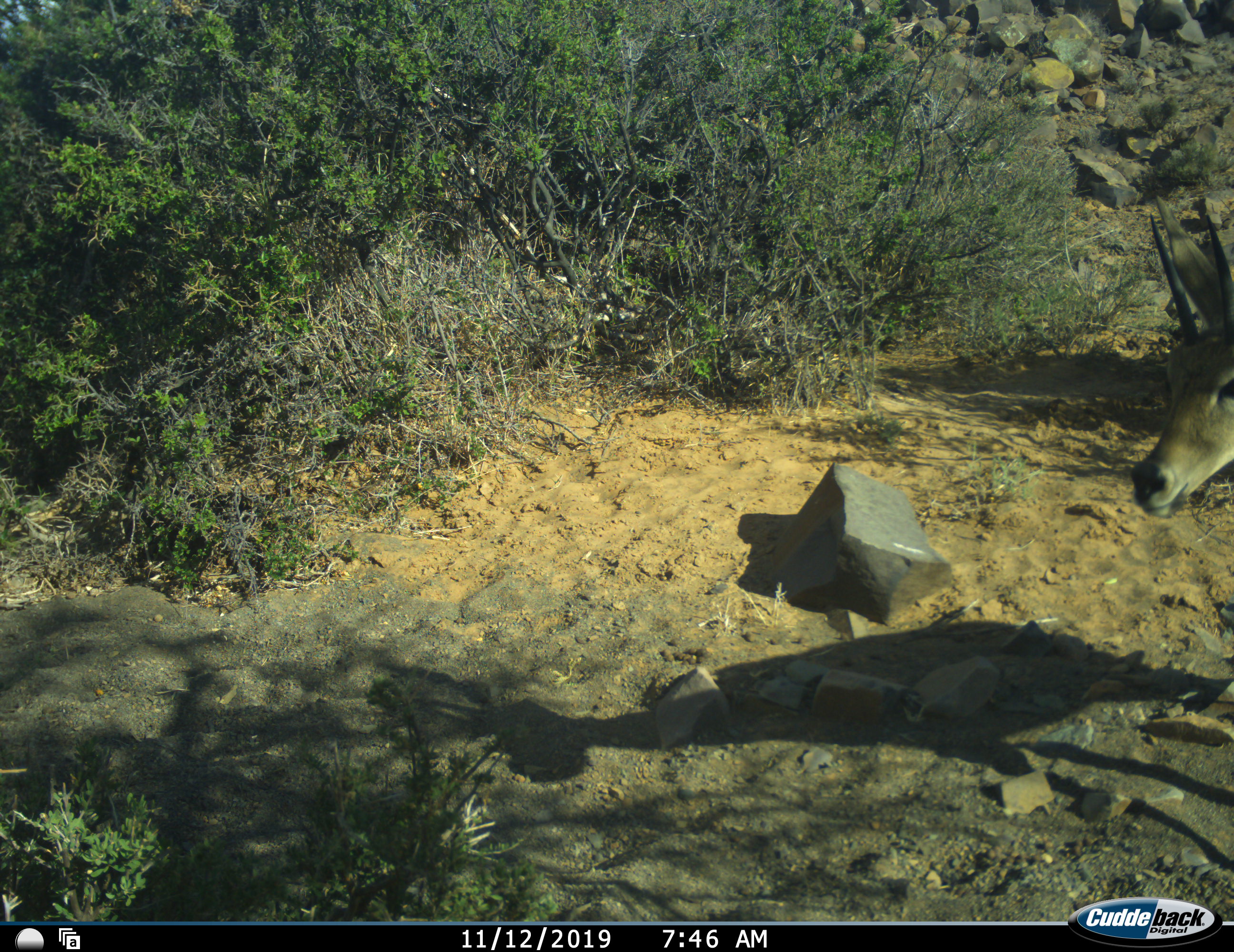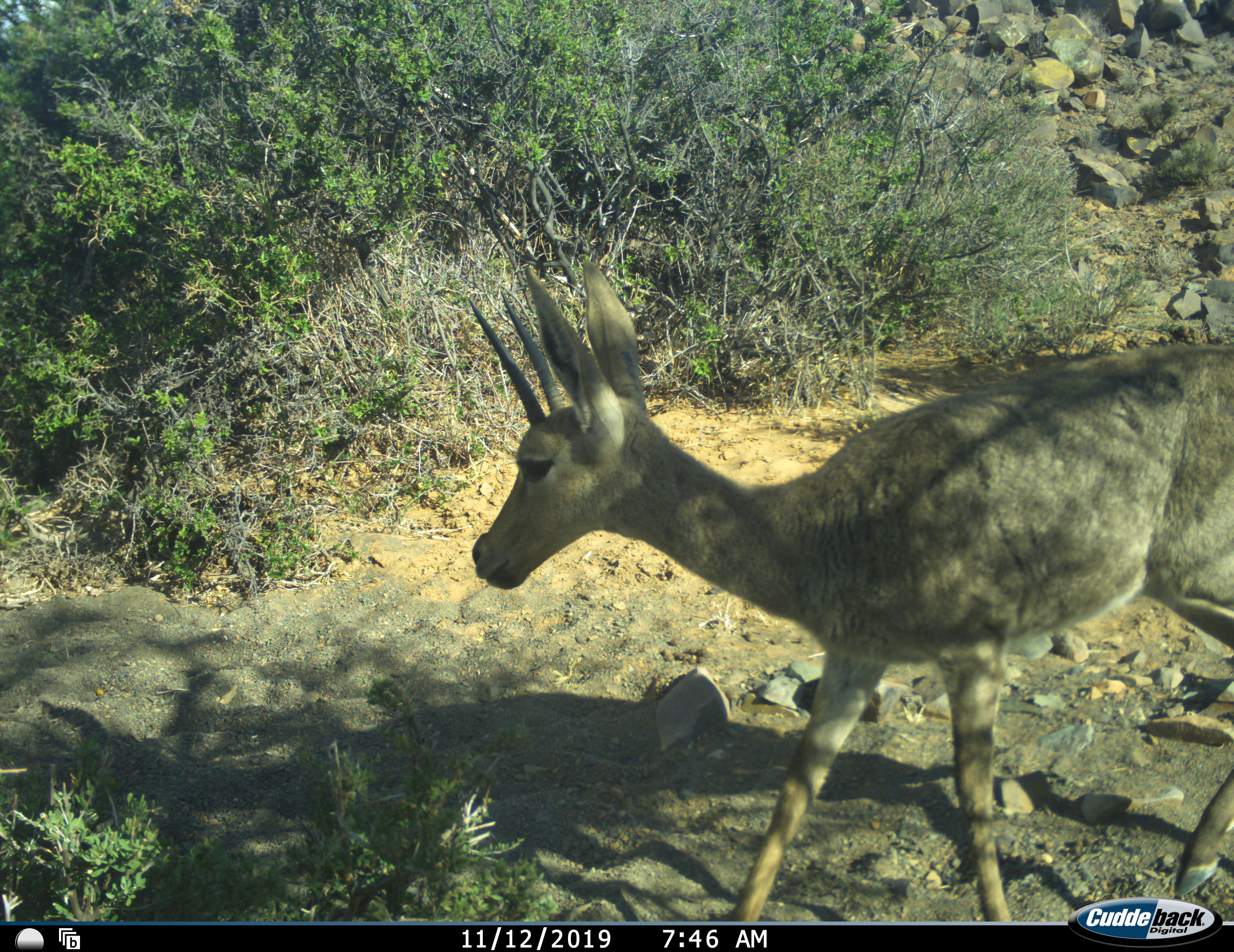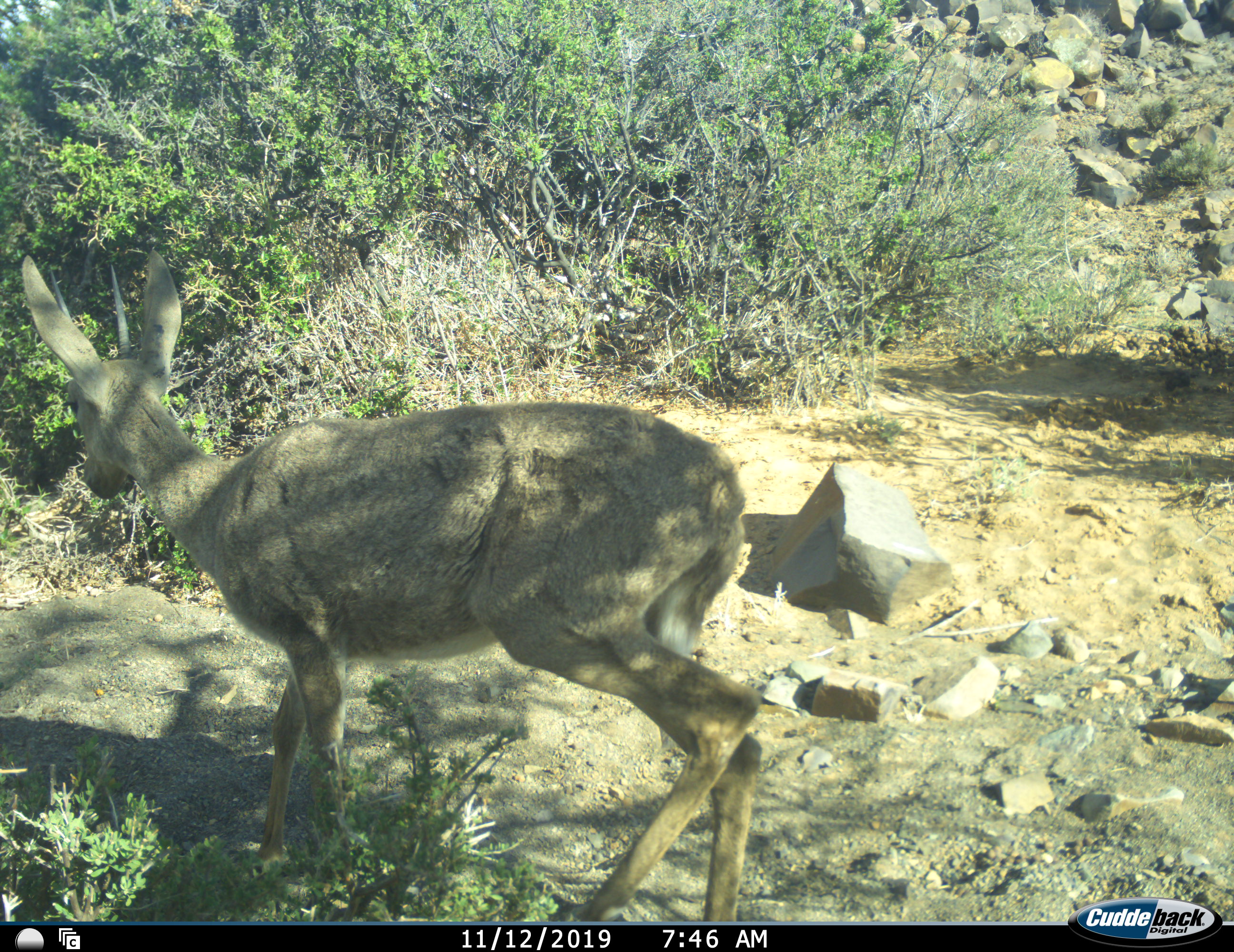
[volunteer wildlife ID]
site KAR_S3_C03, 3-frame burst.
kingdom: Animalia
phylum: Chordata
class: Mammalia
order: Artiodactyla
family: Bovidae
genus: Pelea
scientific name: Pelea capreolus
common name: grey rhebok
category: rhebokgrey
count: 1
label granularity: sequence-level